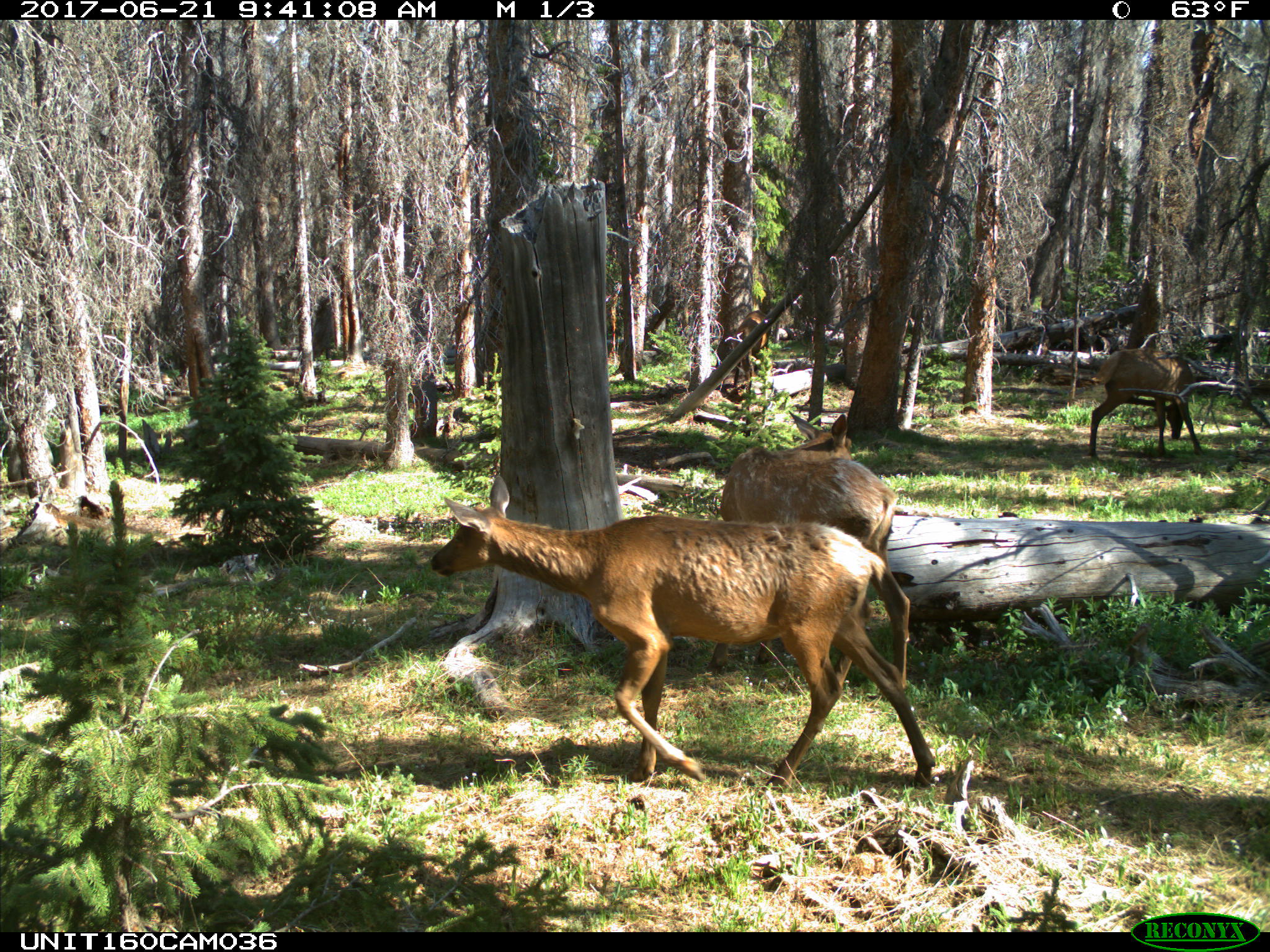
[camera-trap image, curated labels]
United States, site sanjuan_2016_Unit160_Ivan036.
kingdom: Animalia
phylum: Chordata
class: Mammalia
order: Artiodactyla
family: Cervidae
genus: Cervus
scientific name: Cervus elaphus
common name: red deer